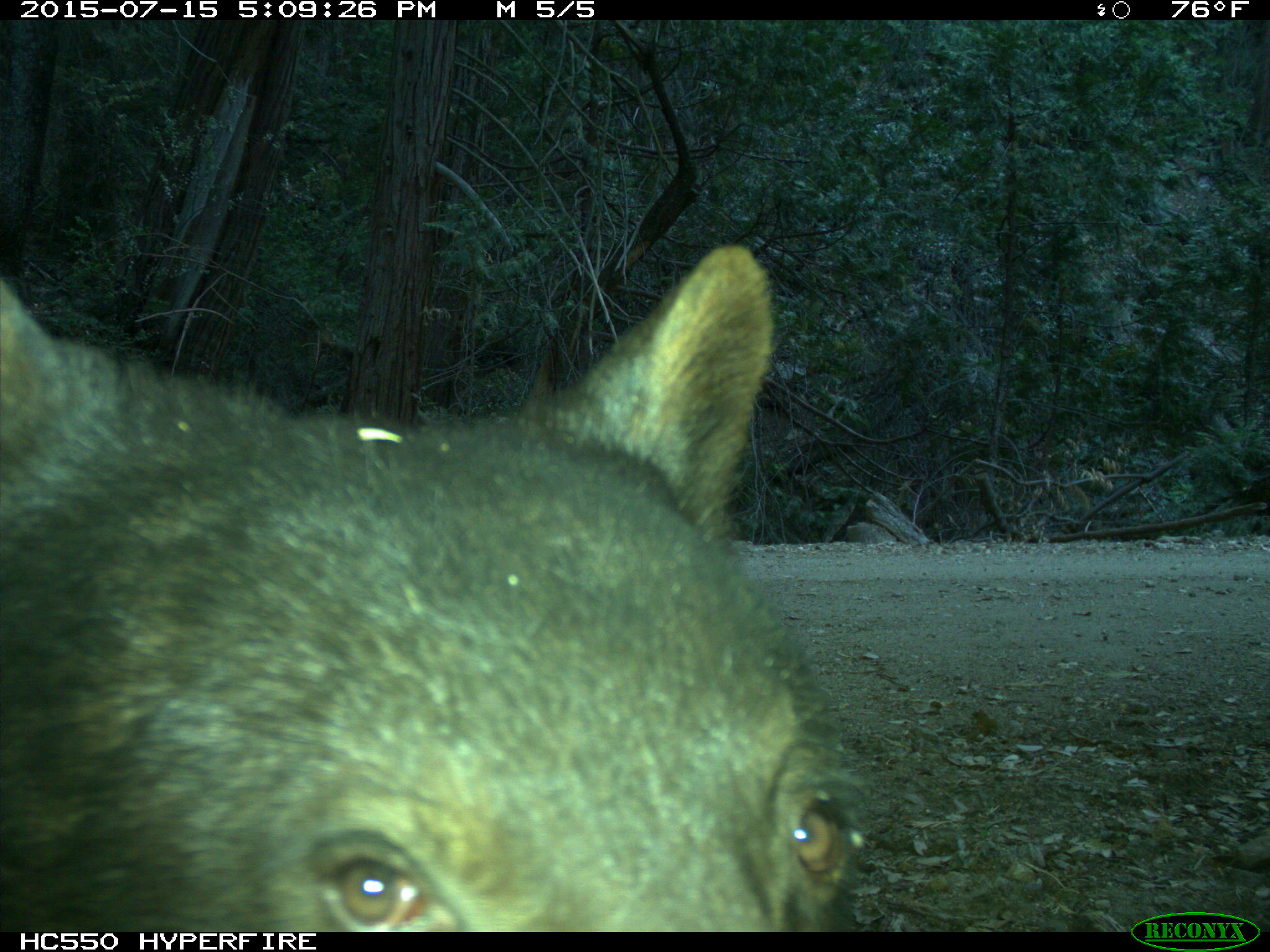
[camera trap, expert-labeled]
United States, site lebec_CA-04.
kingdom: Animalia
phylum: Chordata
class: Mammalia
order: Carnivora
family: Ursidae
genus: Ursus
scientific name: Ursus americanus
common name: american black bear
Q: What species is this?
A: Ursus americanus (american black bear).